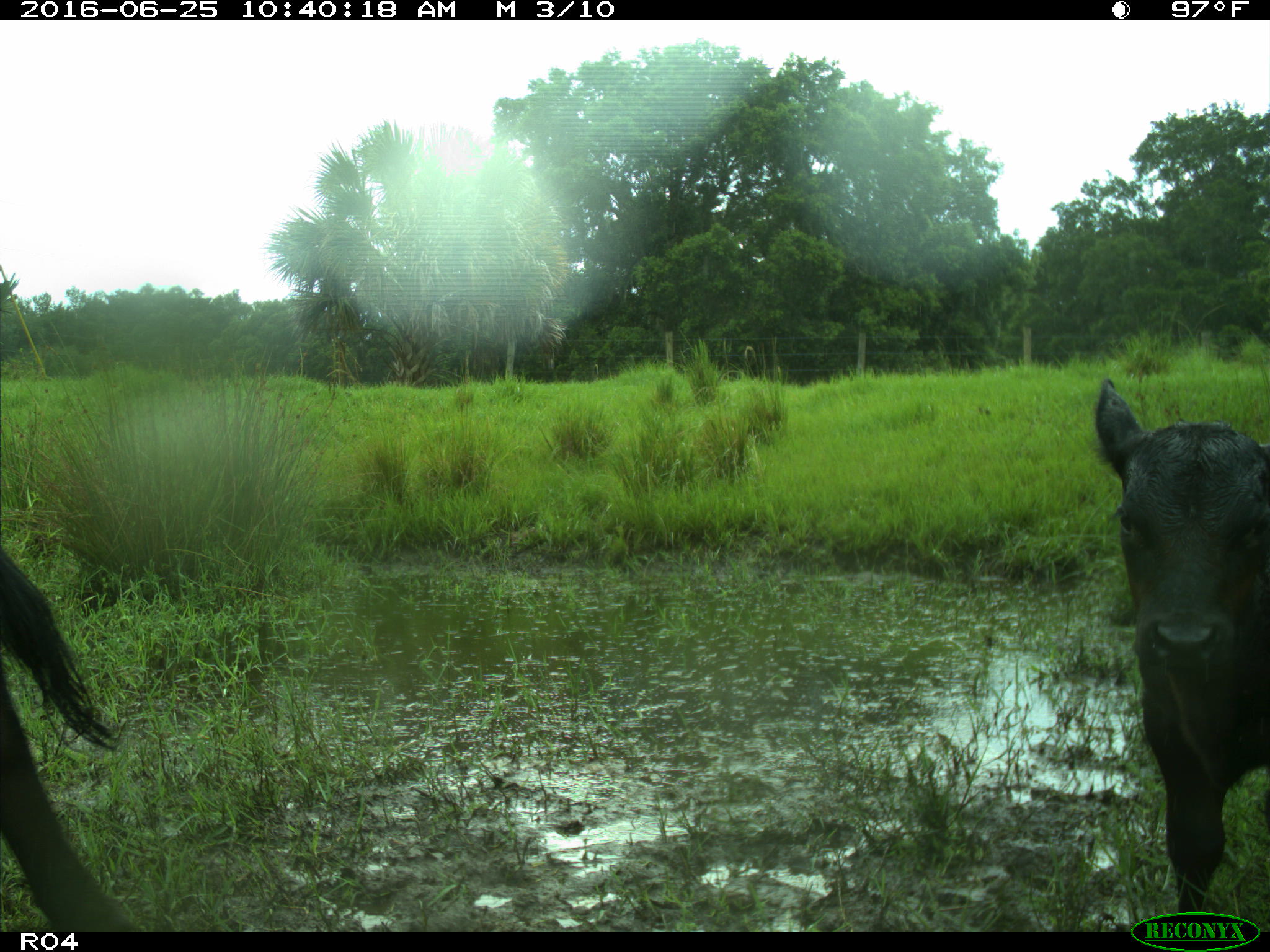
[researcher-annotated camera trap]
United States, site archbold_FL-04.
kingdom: Animalia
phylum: Chordata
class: Mammalia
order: Artiodactyla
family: Bovidae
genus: Bos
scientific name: Bos taurus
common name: domestic cow